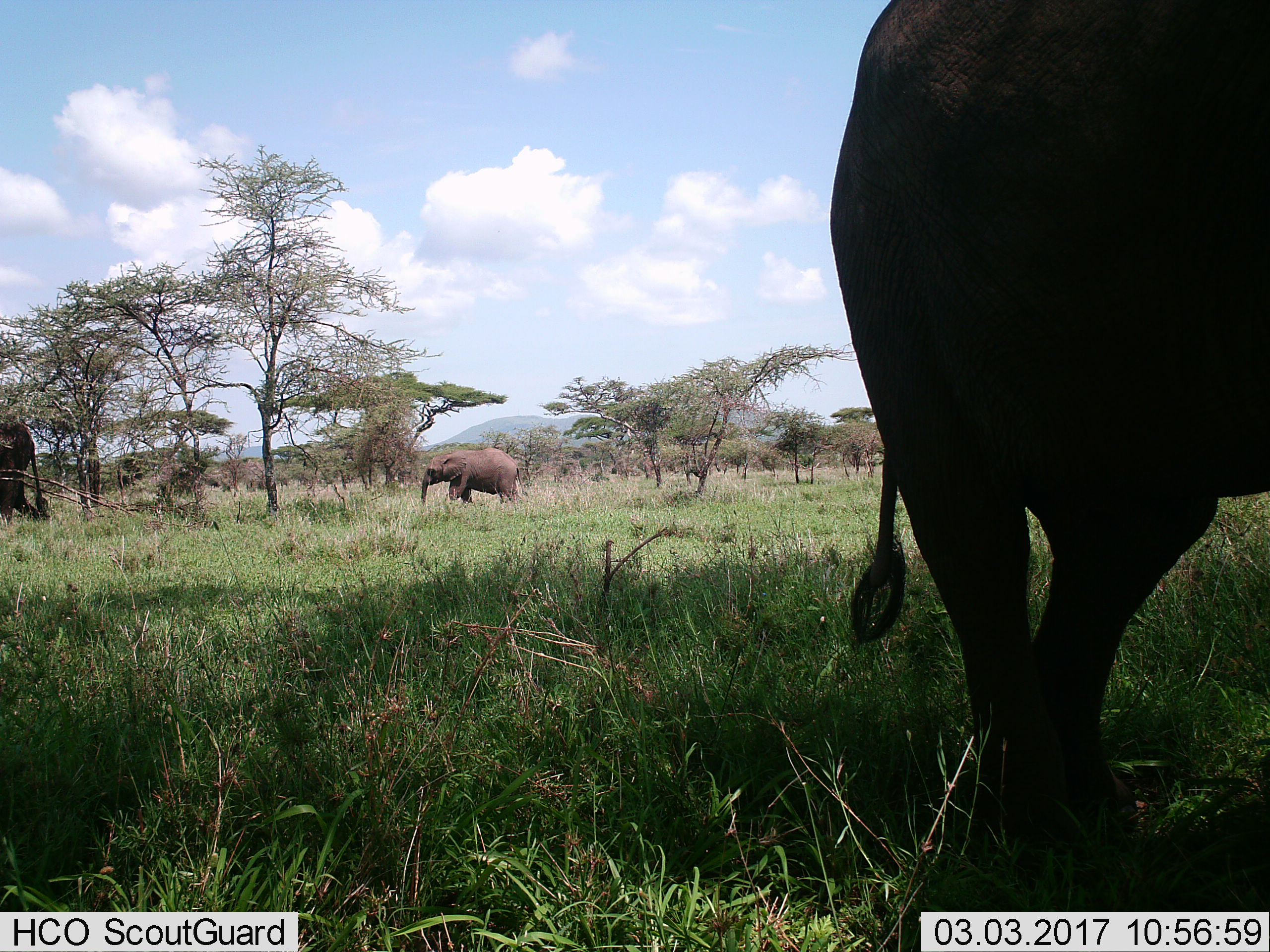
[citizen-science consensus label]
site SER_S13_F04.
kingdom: Animalia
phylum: Chordata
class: Mammalia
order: Proboscidea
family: Elephantidae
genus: Loxodonta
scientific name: Loxodonta africana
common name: african bush elephant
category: elephant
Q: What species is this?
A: Elephant (african bush elephant) (Loxodonta africana).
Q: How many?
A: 3.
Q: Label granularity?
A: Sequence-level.